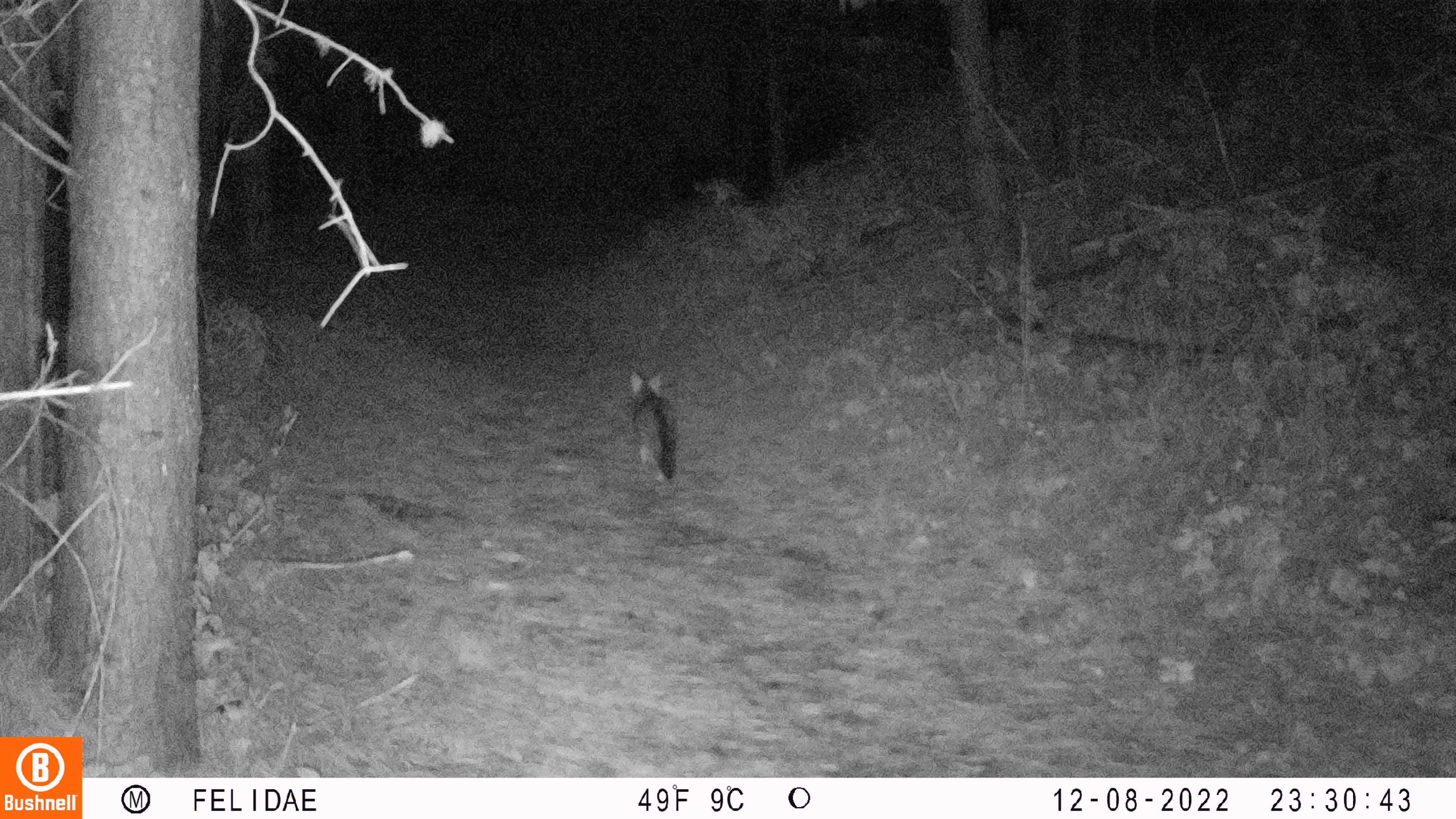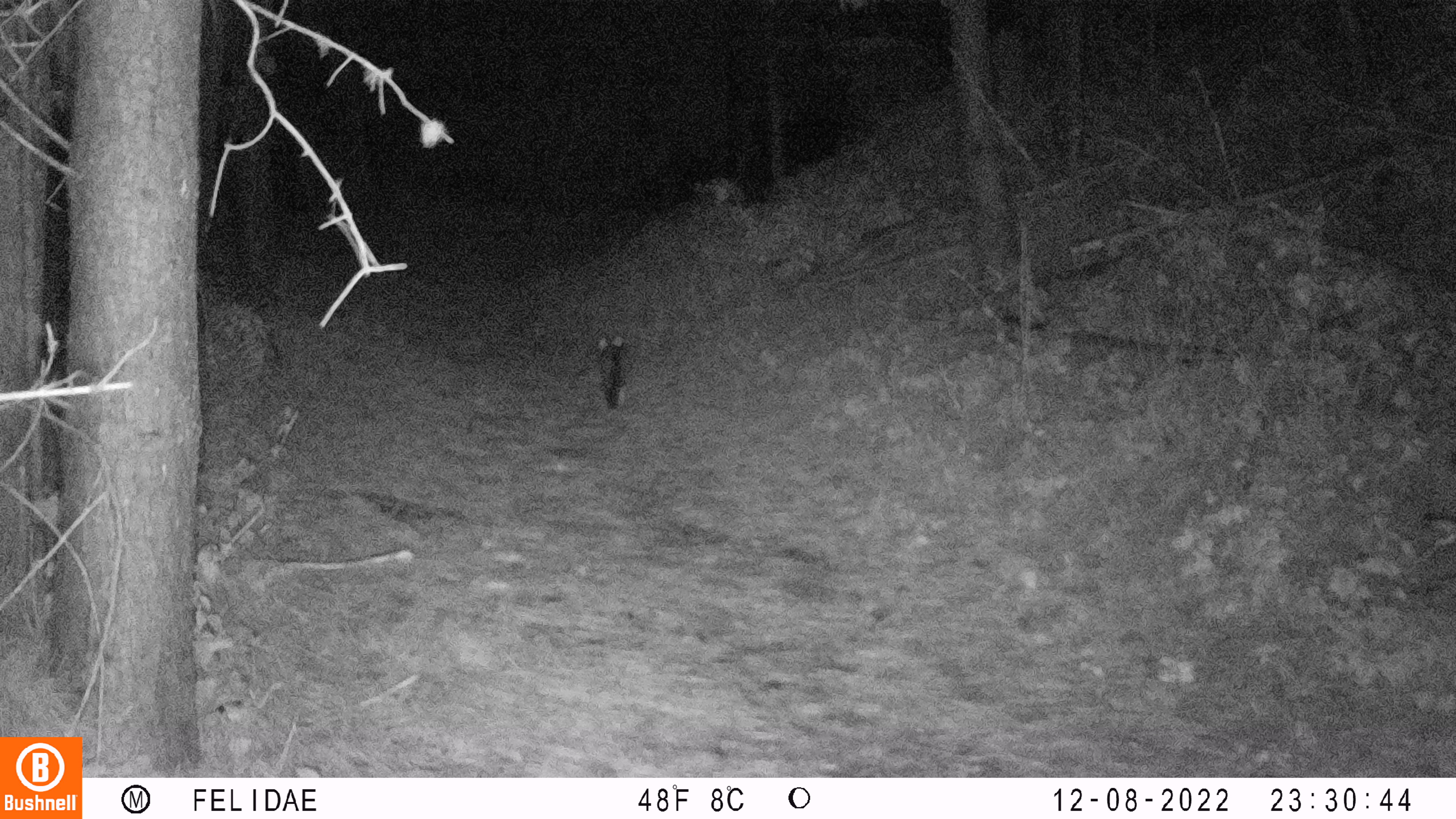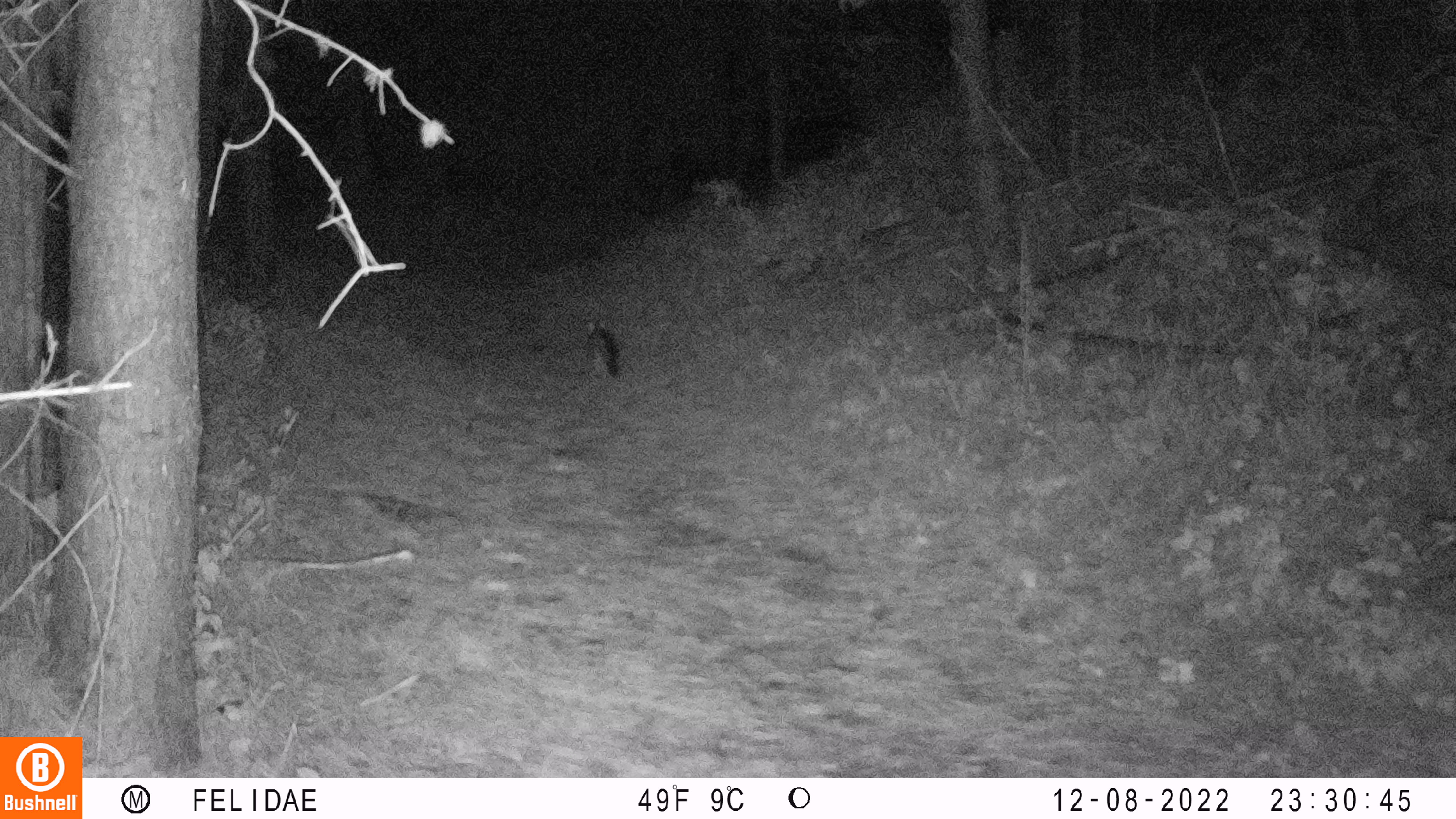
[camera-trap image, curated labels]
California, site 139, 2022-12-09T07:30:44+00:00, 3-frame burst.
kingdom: Animalia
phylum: Chordata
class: Mammalia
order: Carnivora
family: Canidae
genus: Urocyon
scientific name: Urocyon cinereoargenteus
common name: gray fox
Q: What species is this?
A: Gray fox (Urocyon cinereoargenteus).